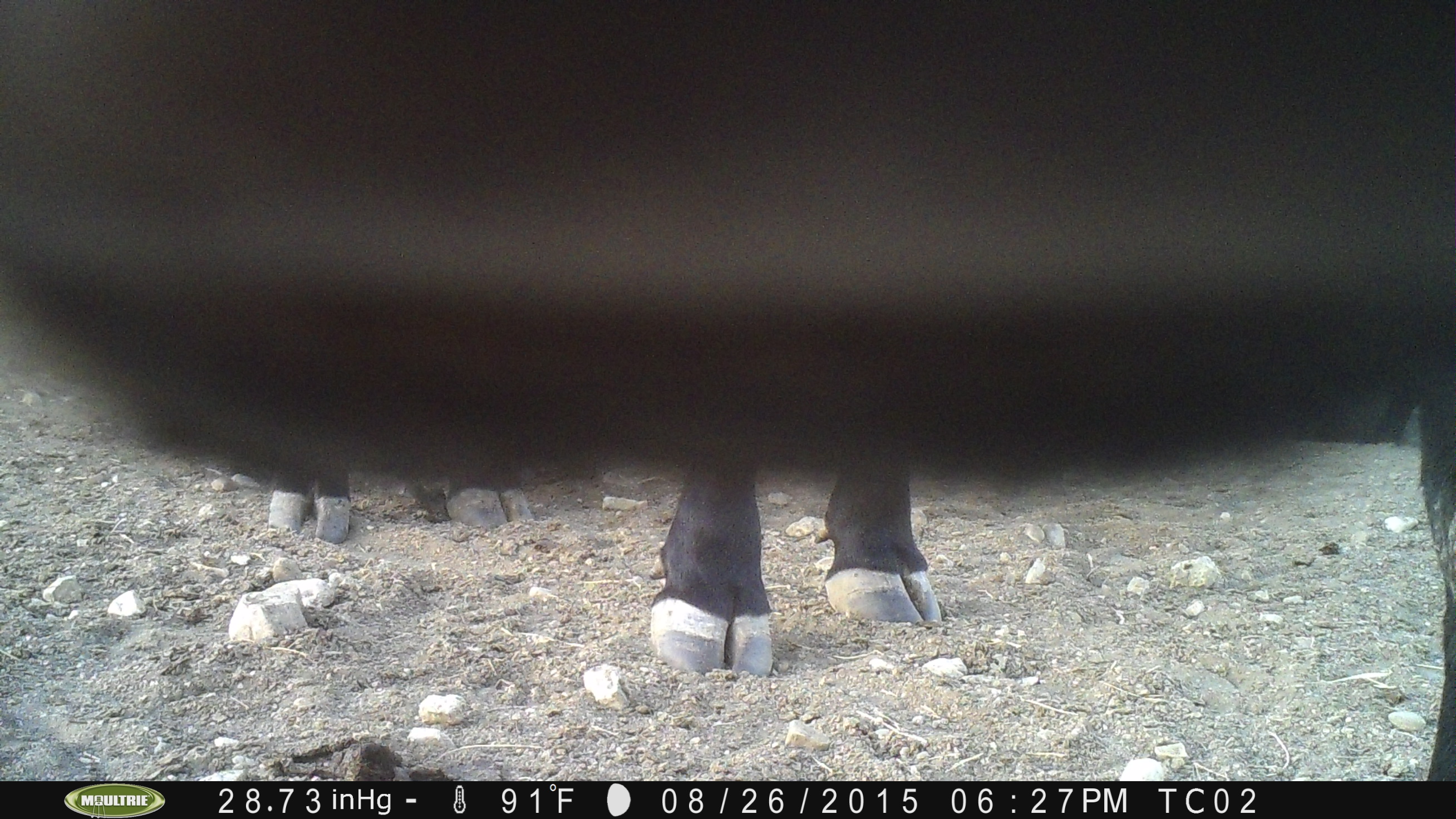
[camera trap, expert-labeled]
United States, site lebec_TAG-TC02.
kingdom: Animalia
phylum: Chordata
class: Mammalia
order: Artiodactyla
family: Bovidae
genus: Bos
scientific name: Bos taurus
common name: domestic cow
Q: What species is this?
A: Bos taurus (domestic cow).